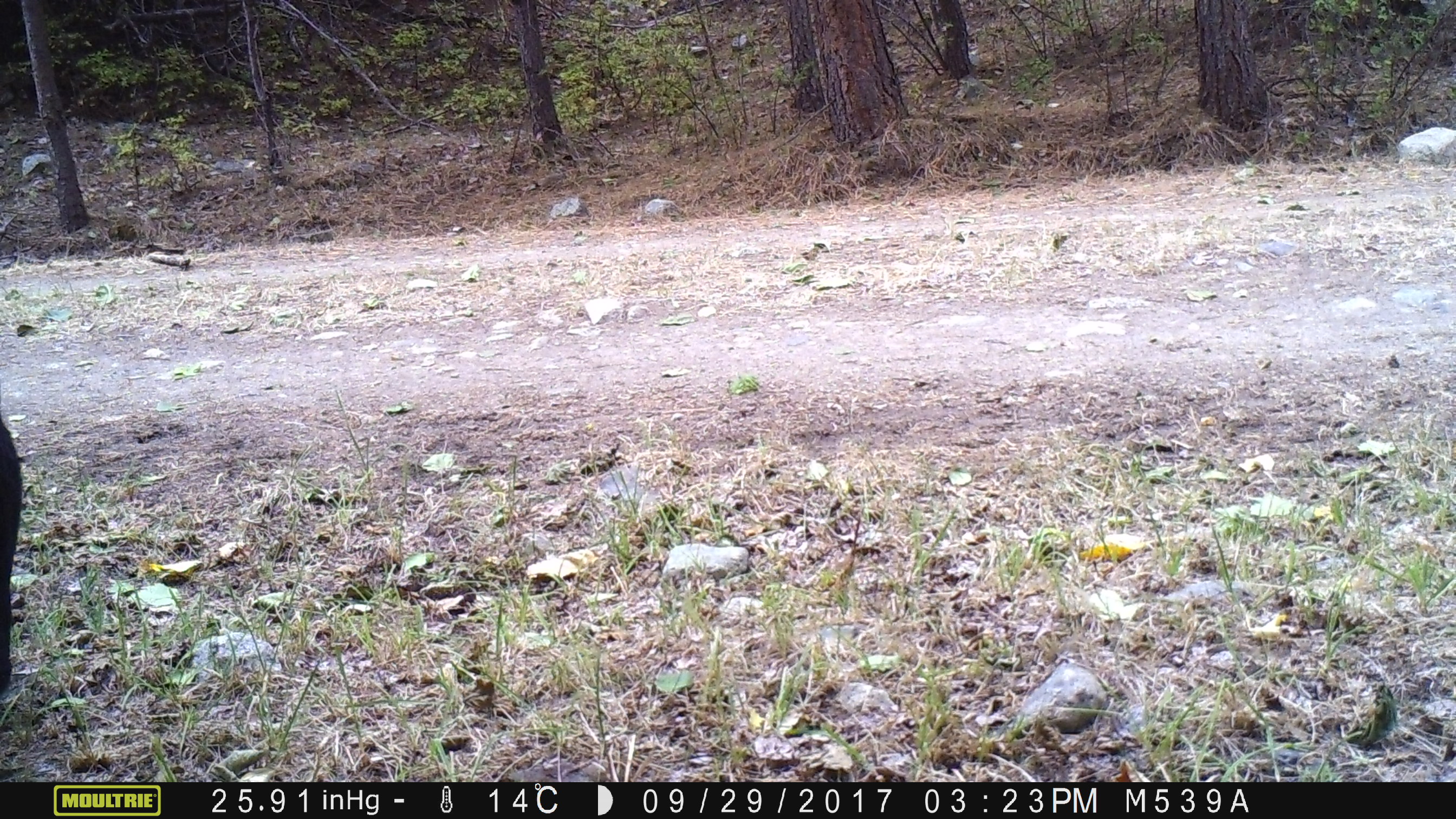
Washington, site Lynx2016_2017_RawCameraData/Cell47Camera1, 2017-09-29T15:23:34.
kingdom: Animalia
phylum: Chordata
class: Mammalia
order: Artiodactyla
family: Bovidae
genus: Bos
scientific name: Bos taurus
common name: domestic cattle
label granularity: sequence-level